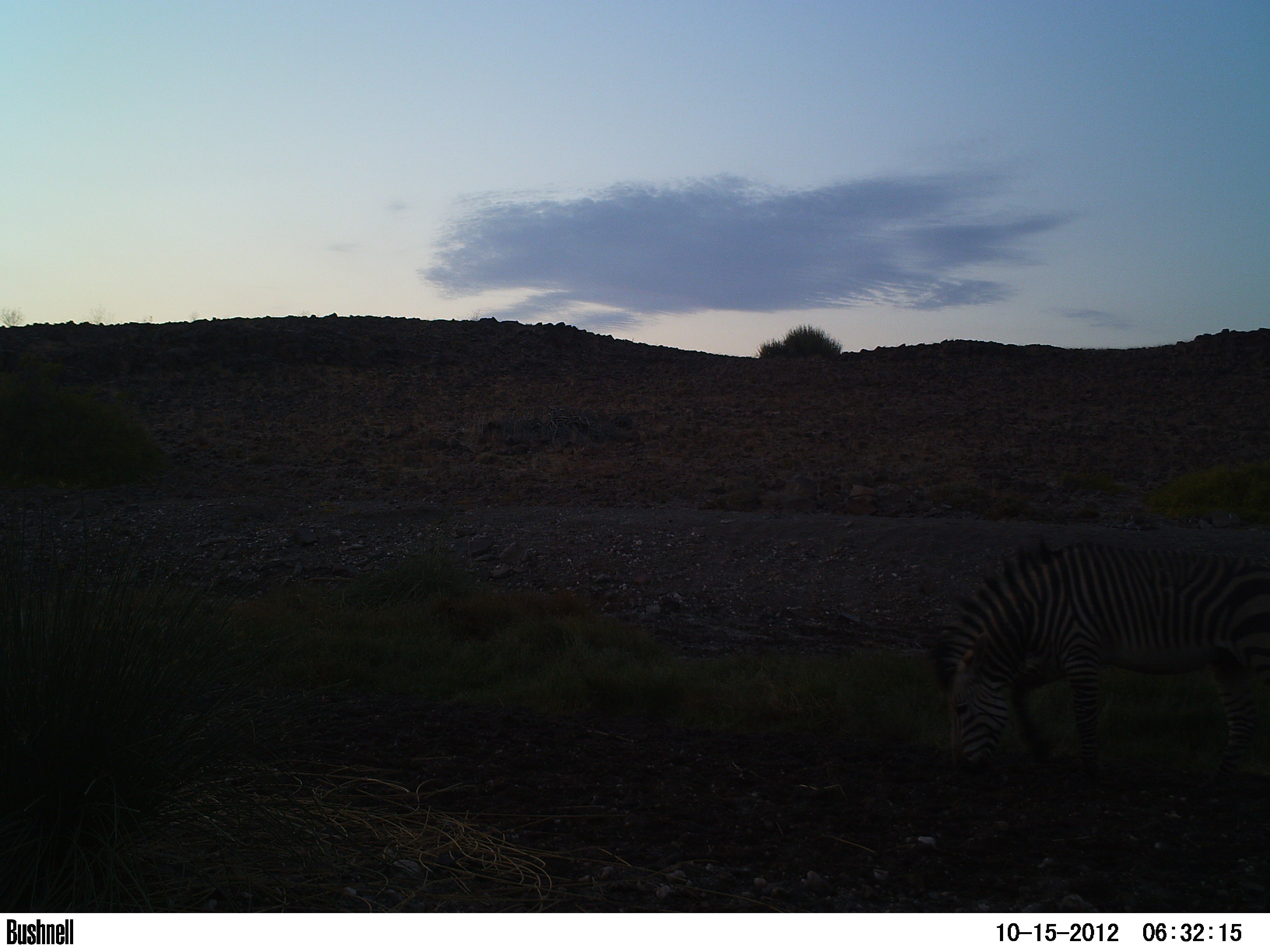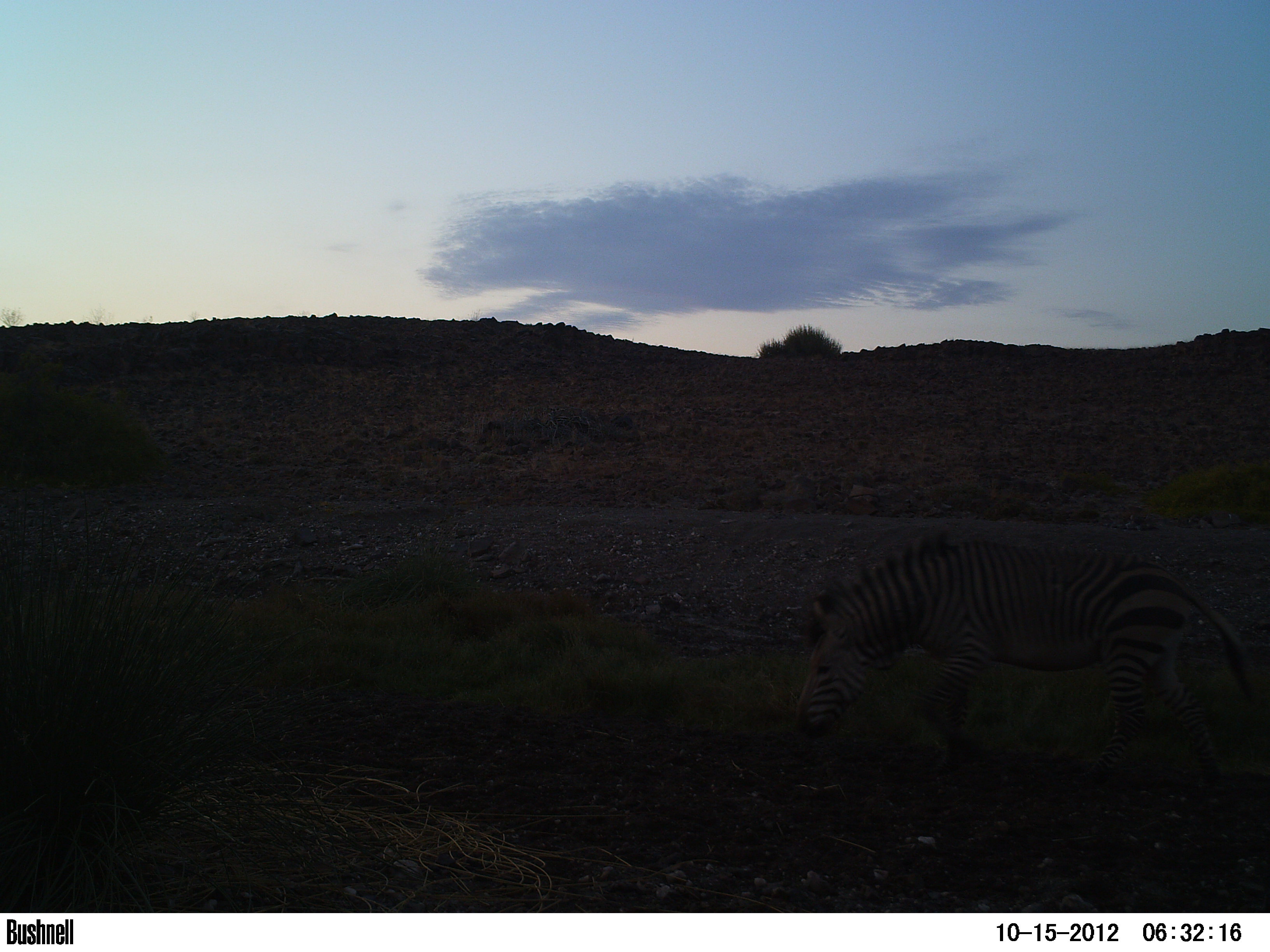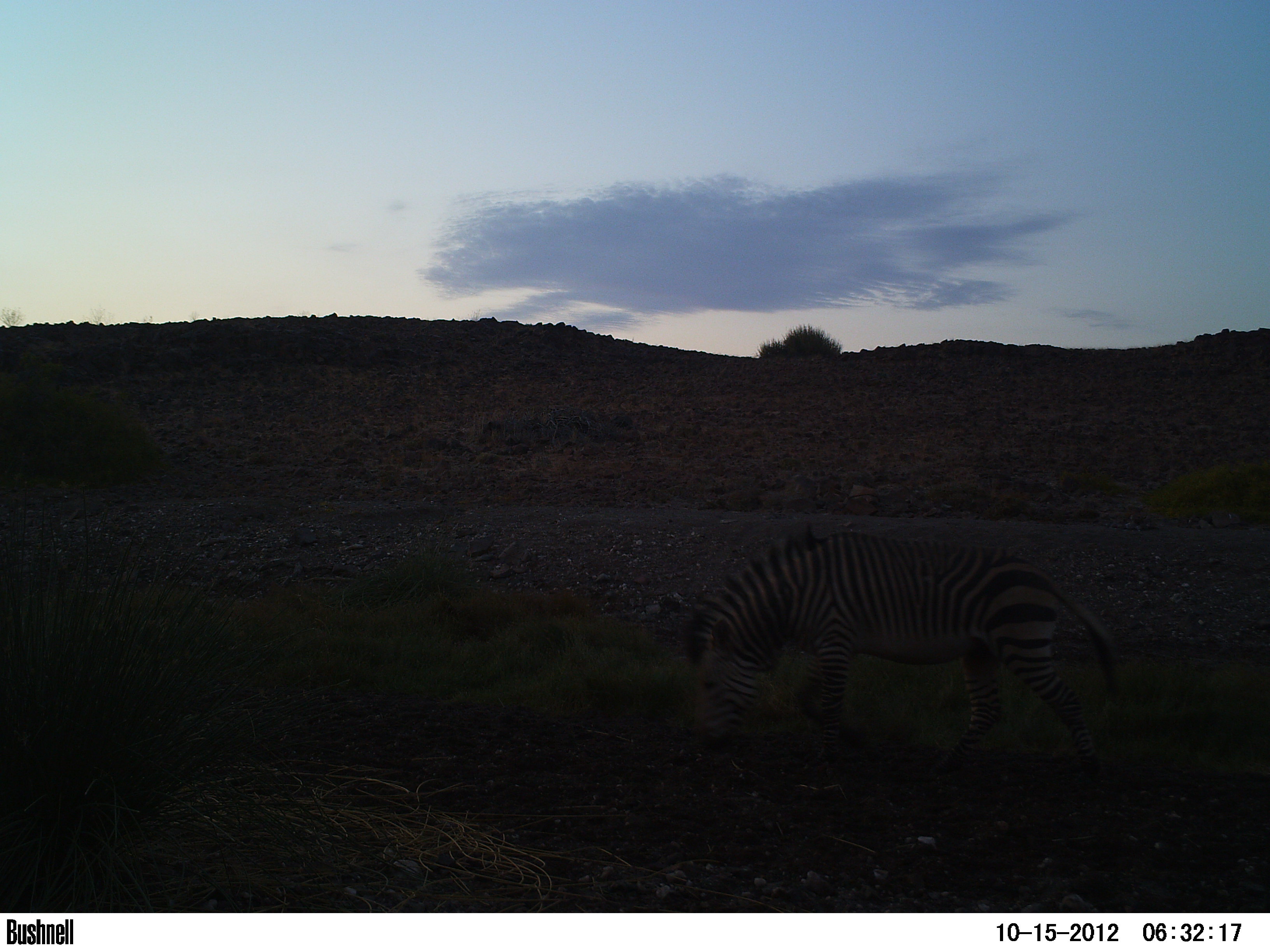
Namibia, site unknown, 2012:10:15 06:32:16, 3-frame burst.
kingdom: Animalia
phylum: Chordata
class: Mammalia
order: Perissodactyla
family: Equidae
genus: Equus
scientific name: Equus zebra hartmannae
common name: hartmann's mountain zebra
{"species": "Equus zebra hartmannae (hartmann's mountain zebra)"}